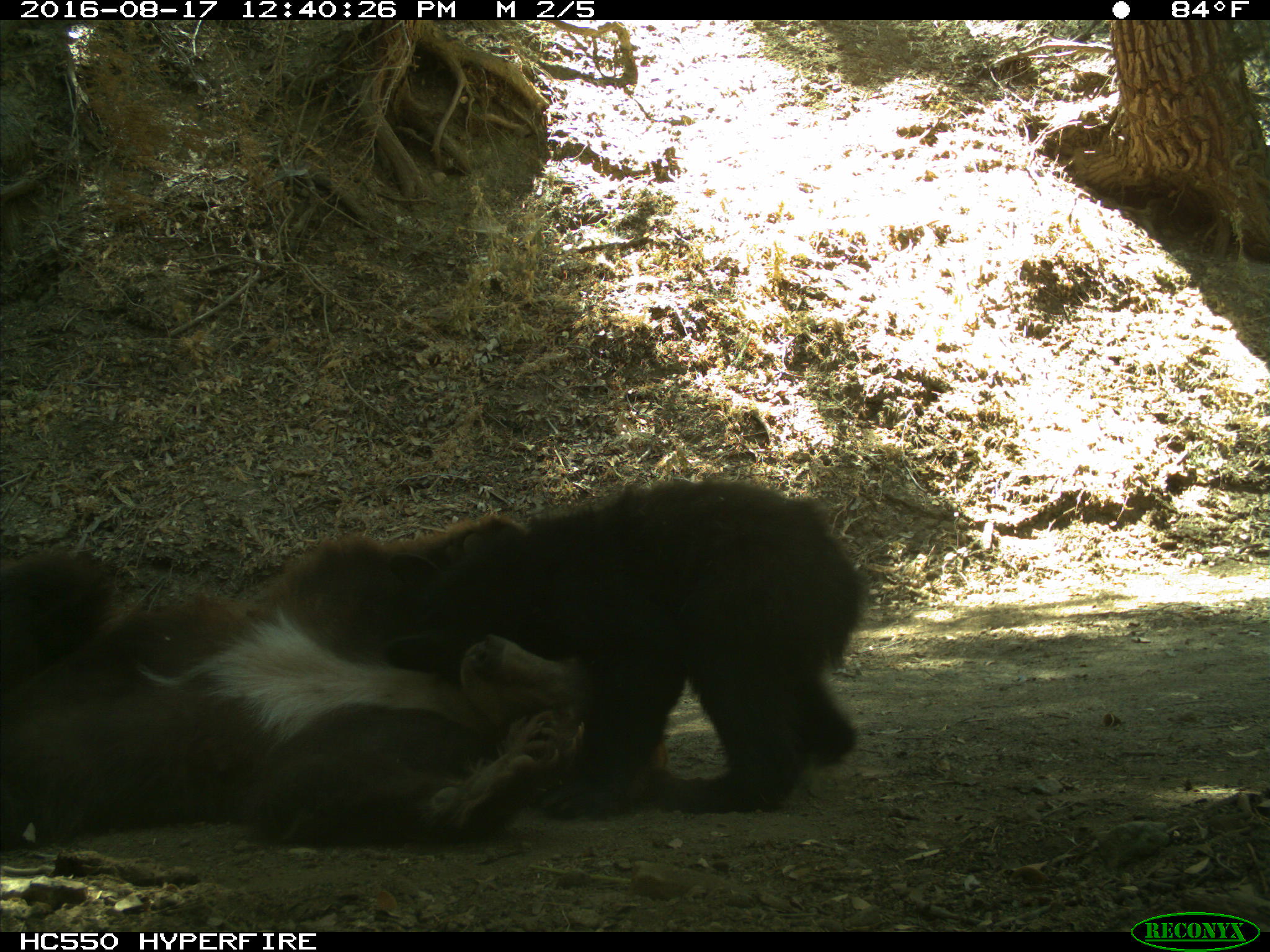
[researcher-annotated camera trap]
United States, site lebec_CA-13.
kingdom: Animalia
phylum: Chordata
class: Mammalia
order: Carnivora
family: Ursidae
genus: Ursus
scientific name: Ursus americanus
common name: american black bear